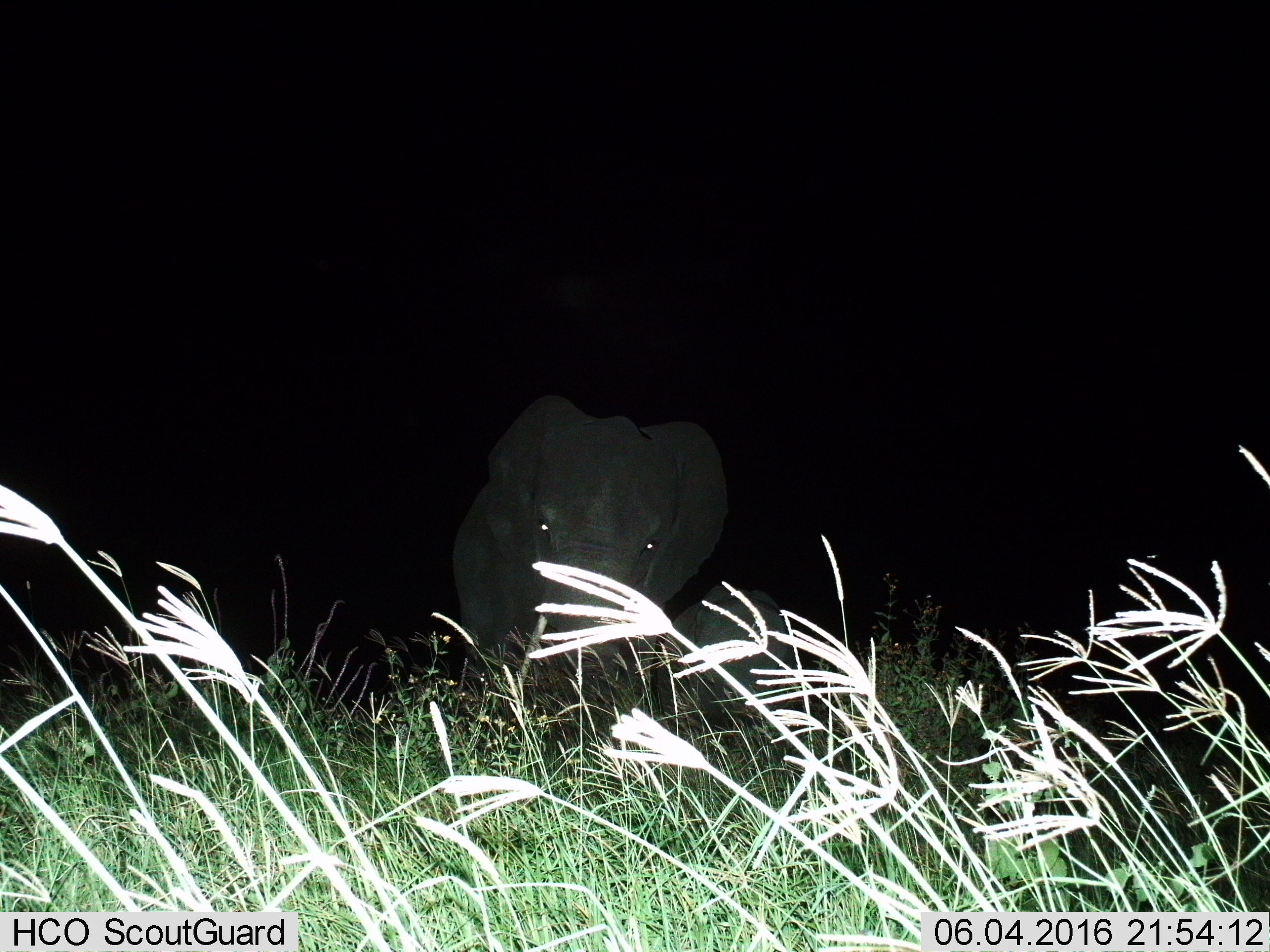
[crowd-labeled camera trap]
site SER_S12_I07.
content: unidentified animal